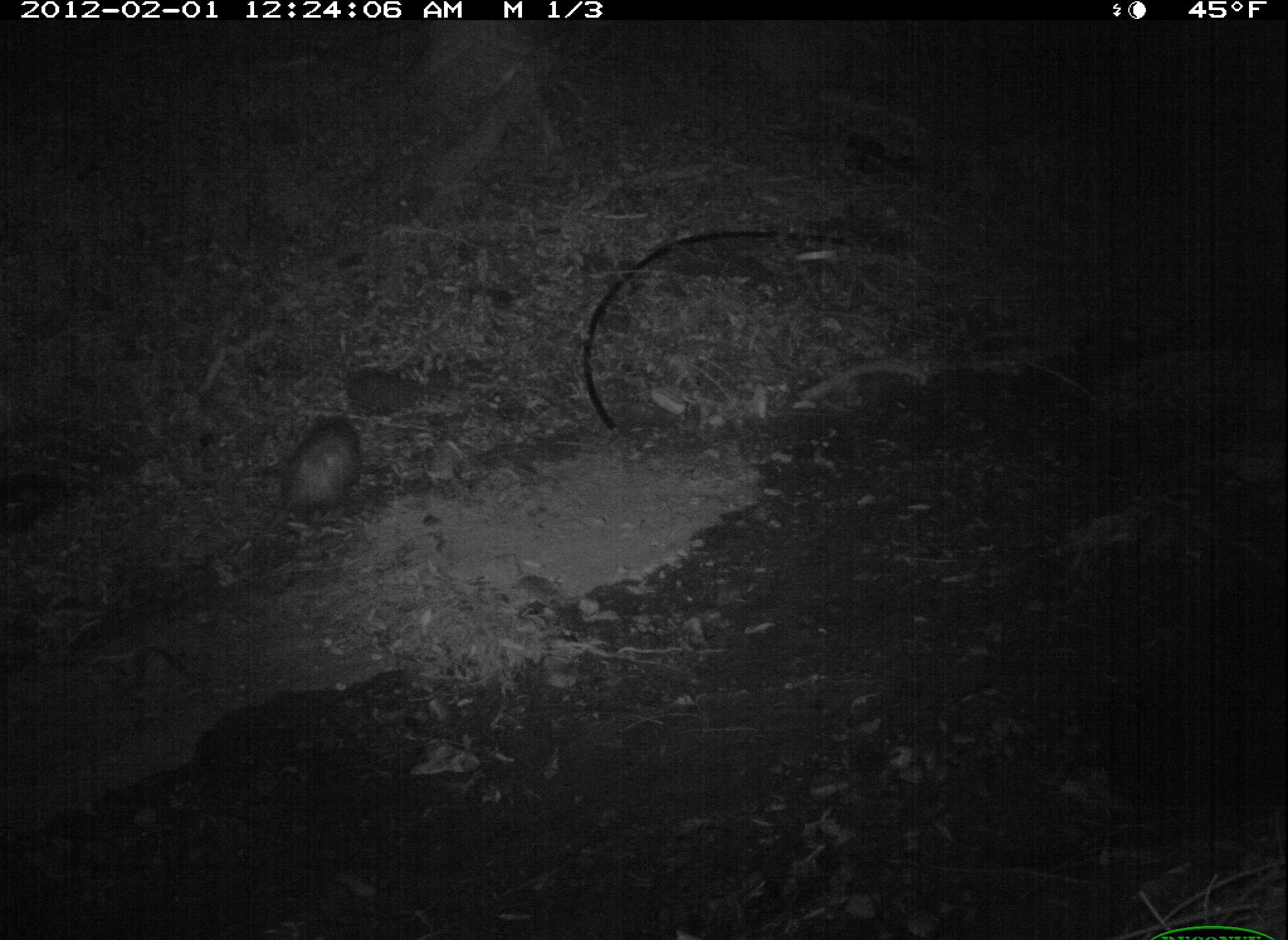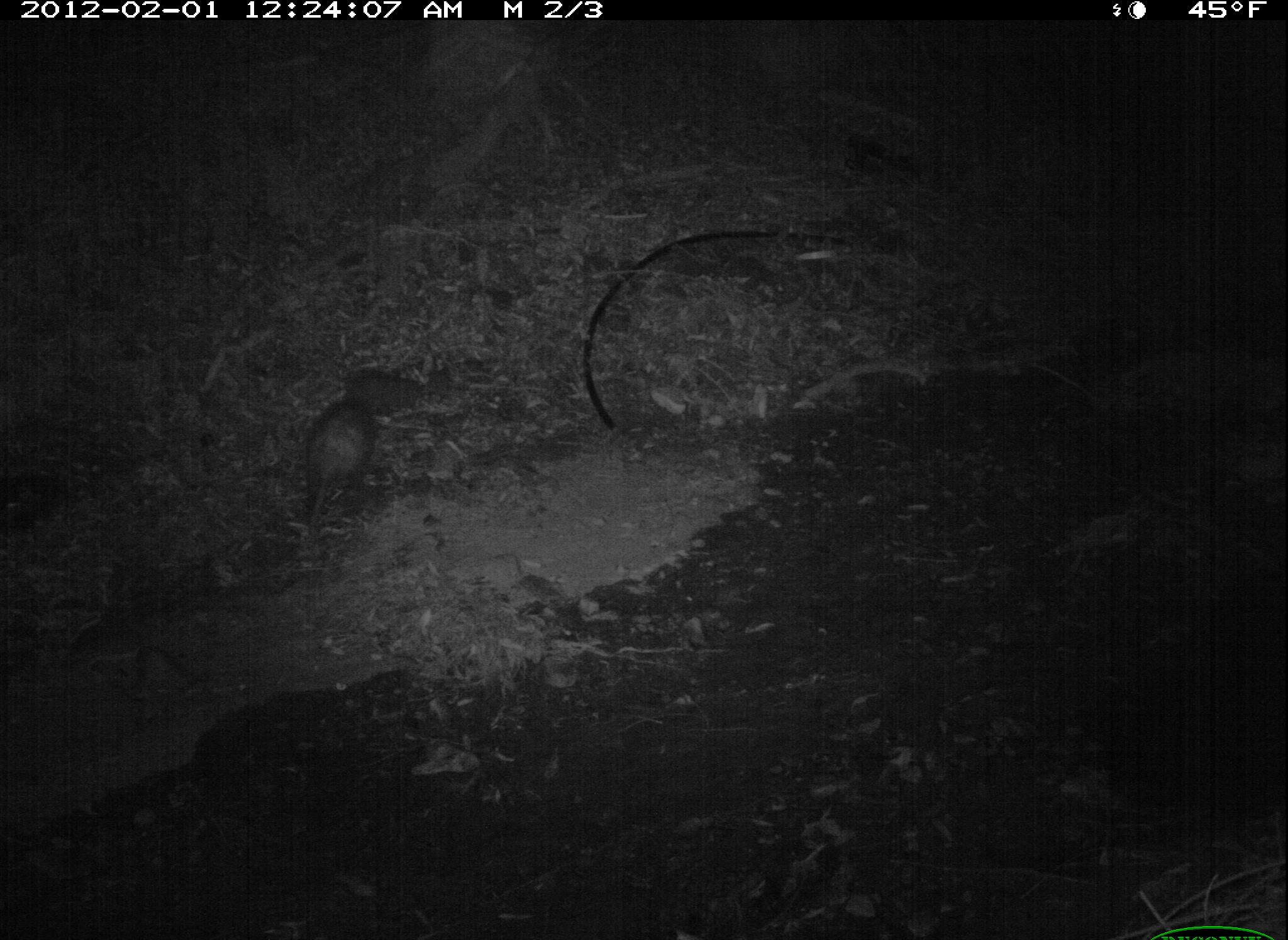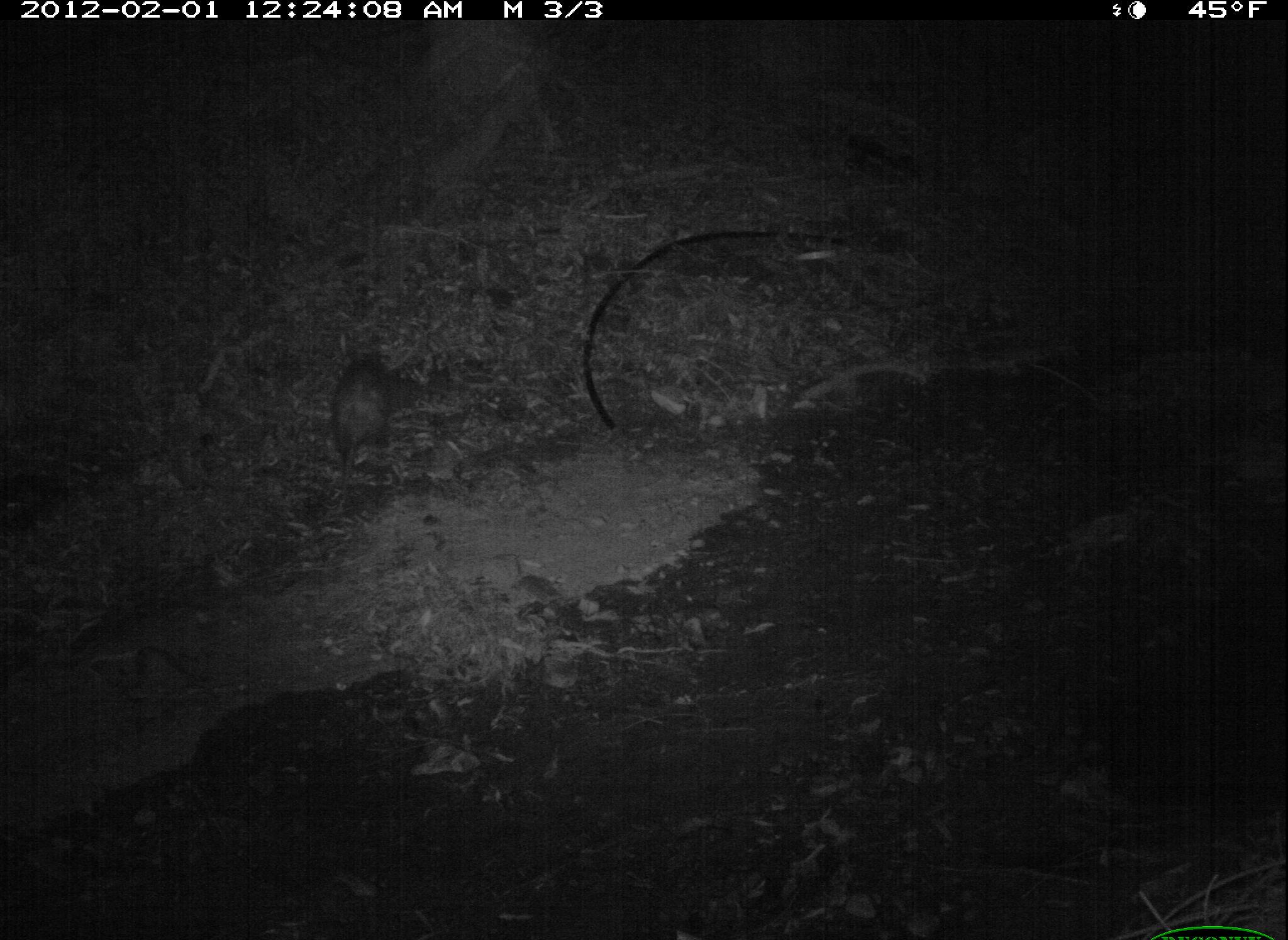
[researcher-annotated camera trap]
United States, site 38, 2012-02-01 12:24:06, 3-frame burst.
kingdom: Animalia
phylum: Chordata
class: Mammalia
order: Didelphimorphia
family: Didelphidae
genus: Didelphis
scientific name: Didelphis virginiana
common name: virginia opossum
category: opossum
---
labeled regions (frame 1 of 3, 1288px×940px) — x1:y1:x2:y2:
opossum: 254:409:370:540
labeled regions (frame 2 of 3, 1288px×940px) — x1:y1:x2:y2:
opossum: 291:385:399:544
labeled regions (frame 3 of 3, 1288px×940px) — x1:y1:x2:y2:
opossum: 323:315:419:489